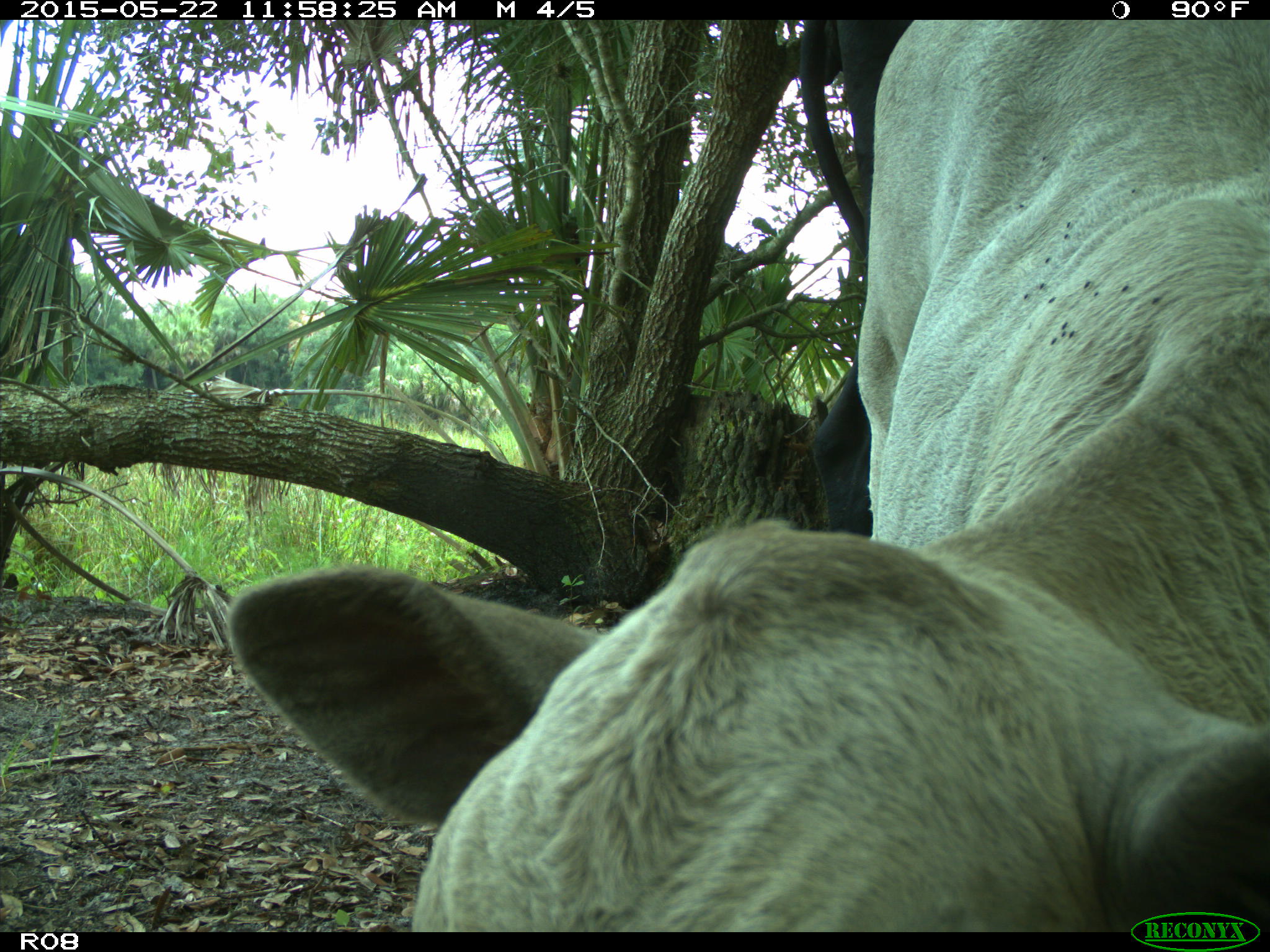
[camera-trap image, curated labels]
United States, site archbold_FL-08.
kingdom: Animalia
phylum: Chordata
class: Mammalia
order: Artiodactyla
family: Bovidae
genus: Bos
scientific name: Bos taurus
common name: domestic cow